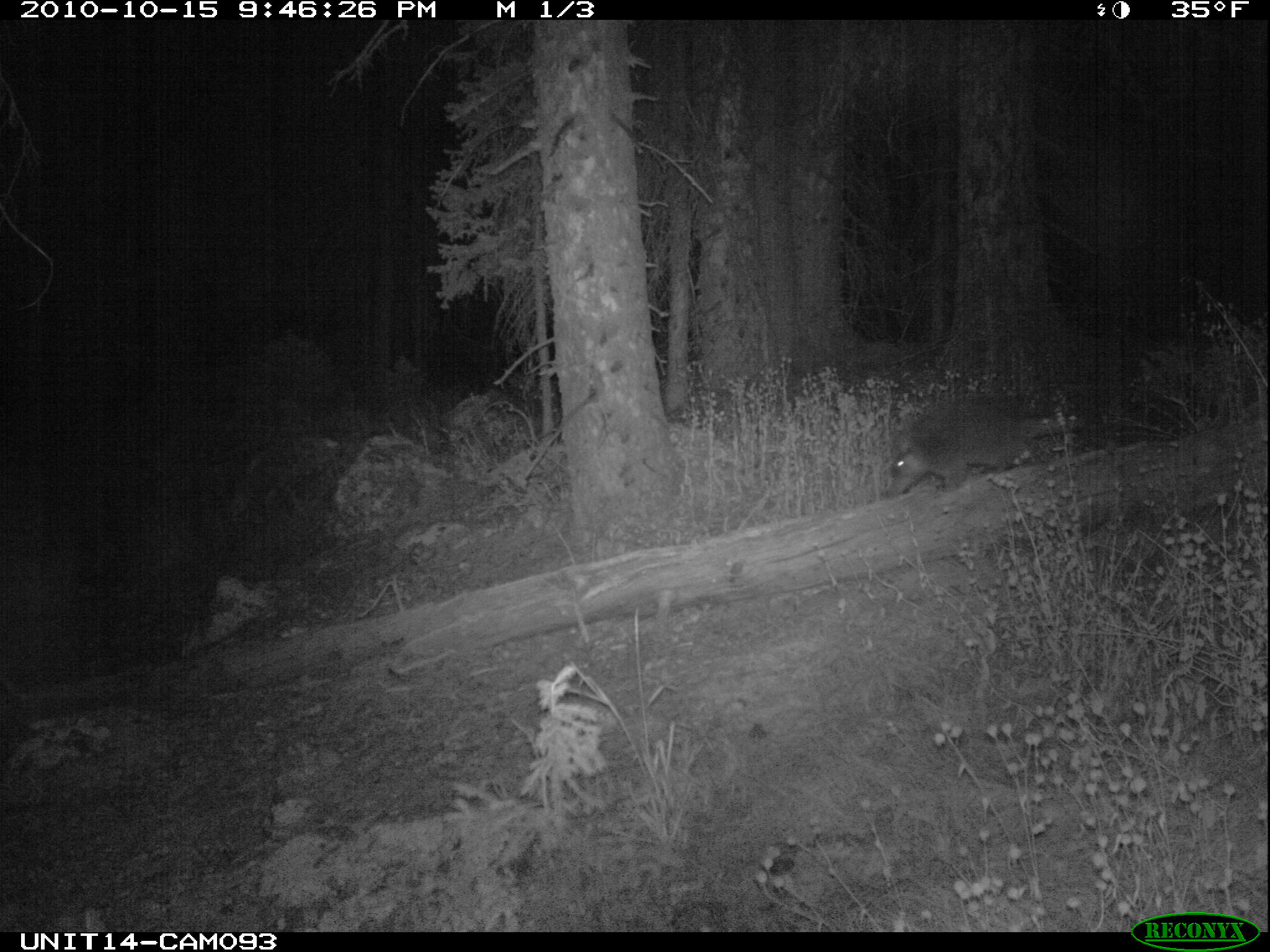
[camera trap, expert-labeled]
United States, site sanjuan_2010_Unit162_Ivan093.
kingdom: Animalia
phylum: Chordata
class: Mammalia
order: Rodentia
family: Erethizontidae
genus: Erethizon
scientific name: Erethizon dorsatum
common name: north american porcupine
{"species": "Erethizon dorsatum (north american porcupine)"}